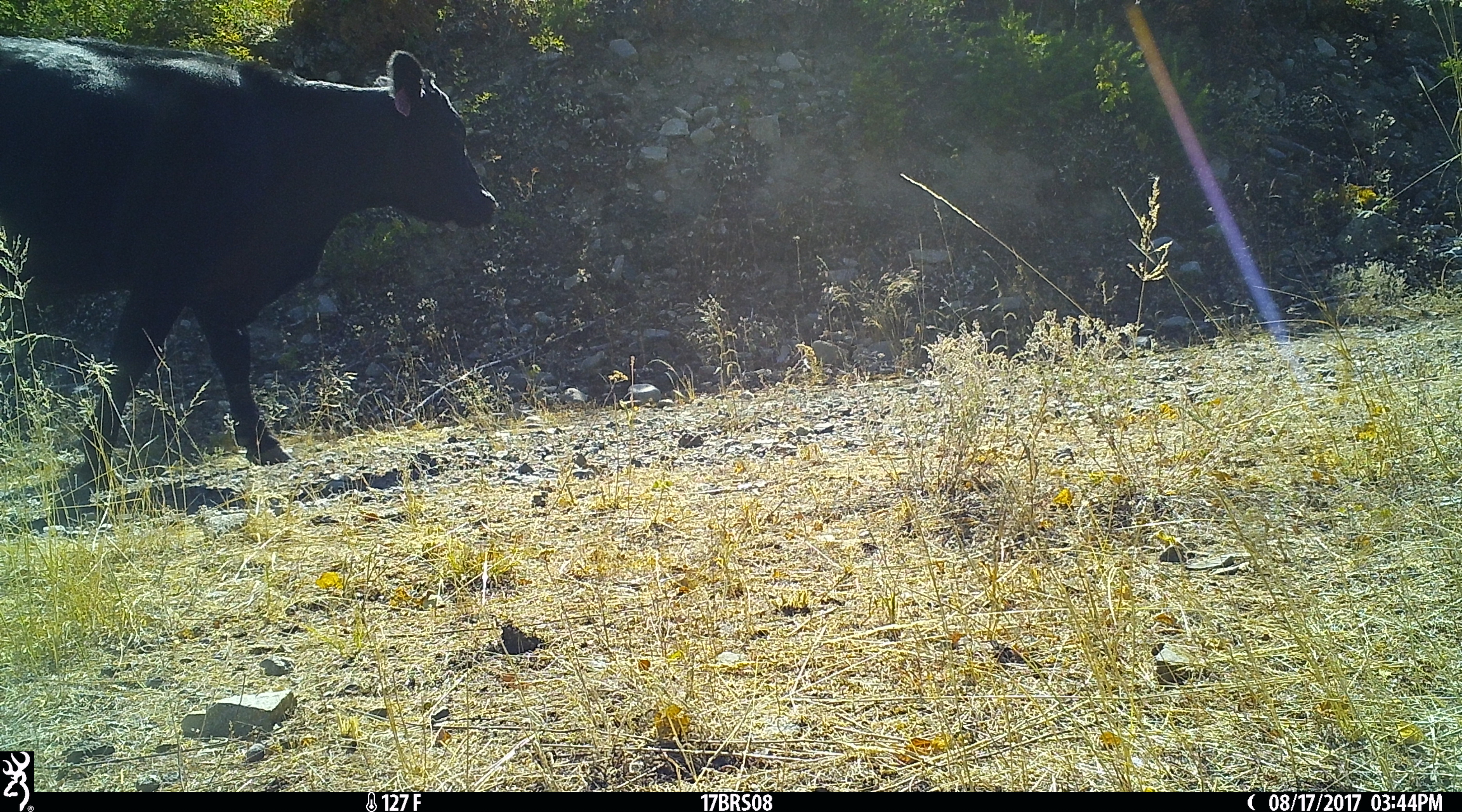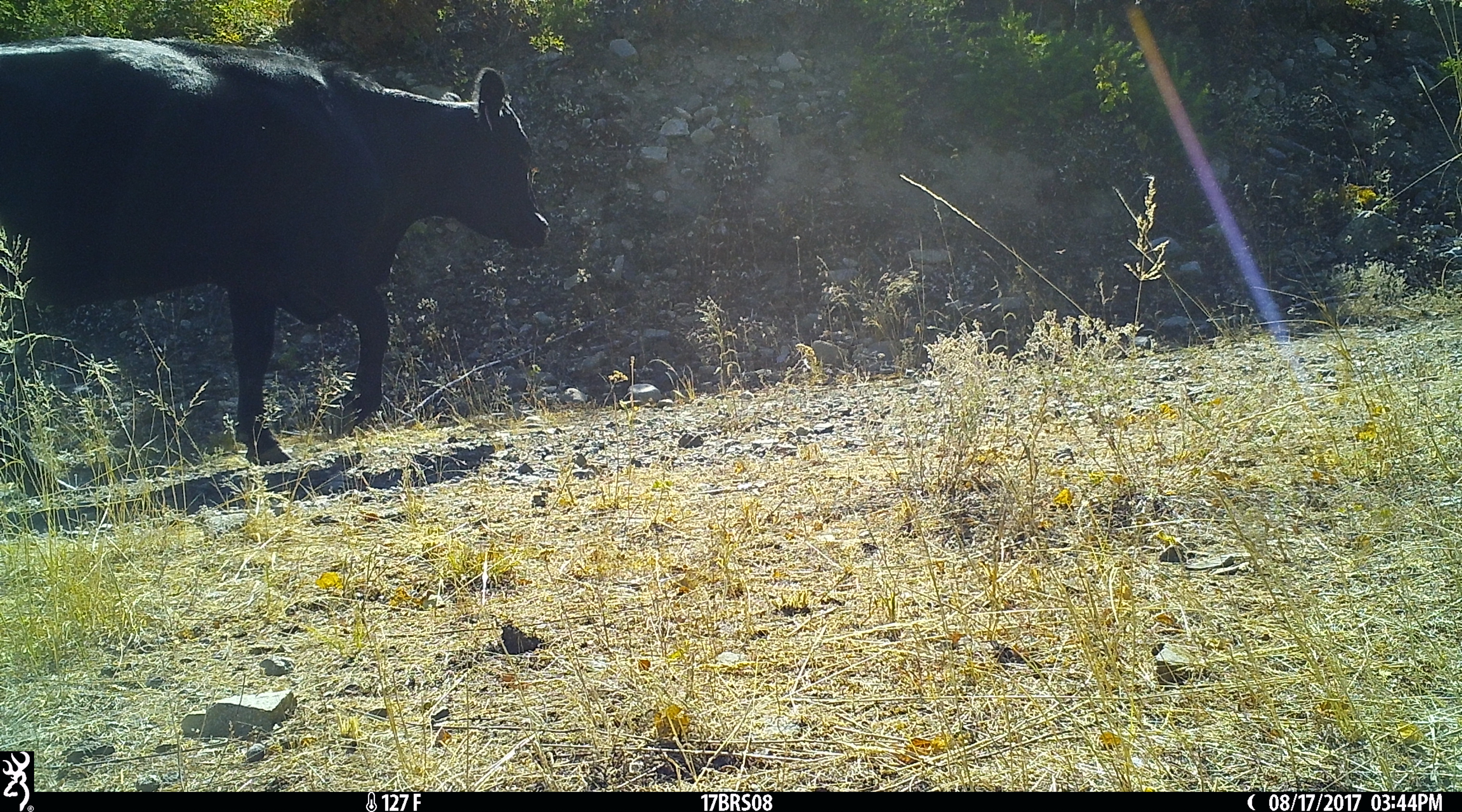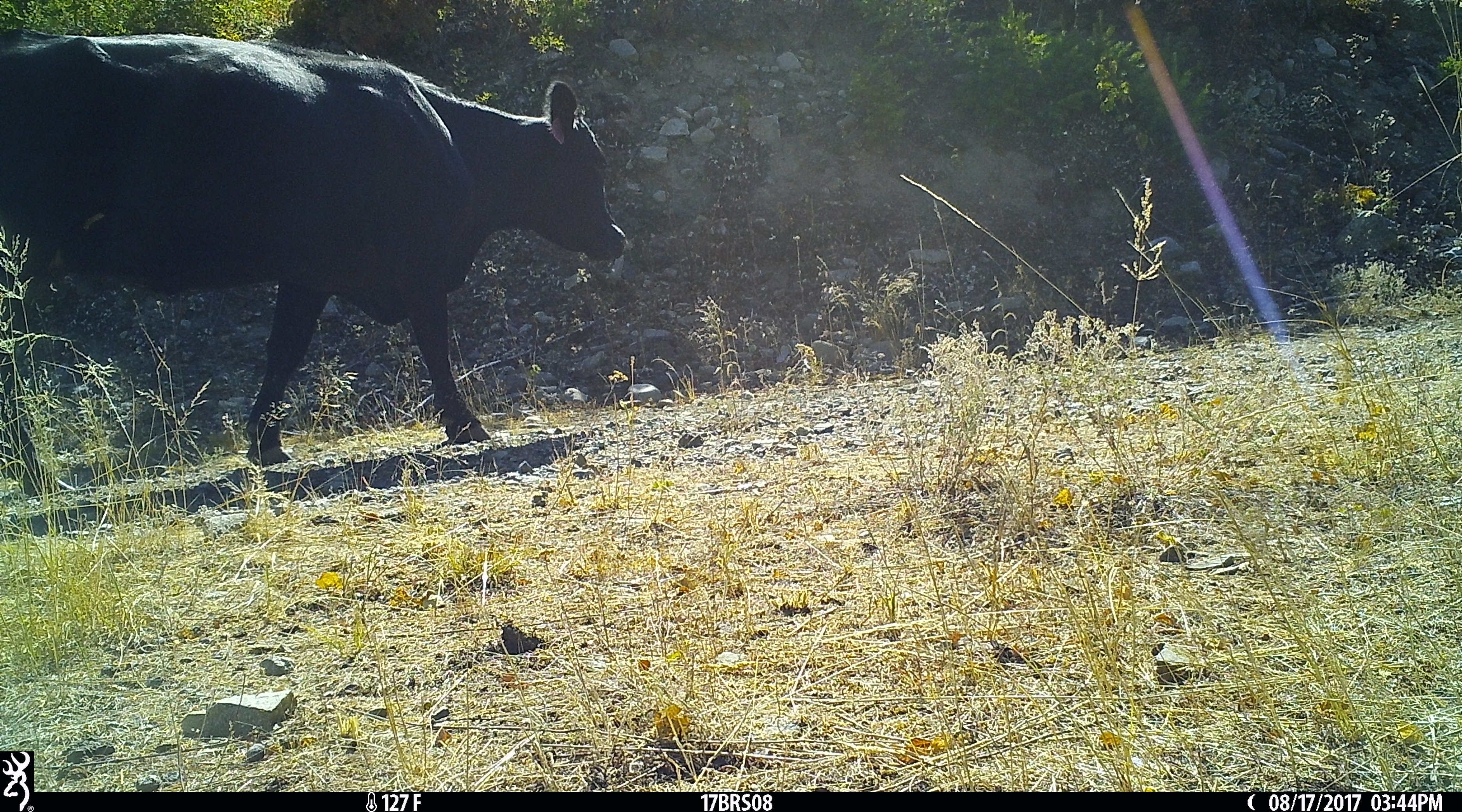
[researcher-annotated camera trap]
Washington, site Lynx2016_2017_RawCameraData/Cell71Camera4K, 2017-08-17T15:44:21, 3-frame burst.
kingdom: Animalia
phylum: Chordata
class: Mammalia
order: Artiodactyla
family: Bovidae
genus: Bos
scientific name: Bos taurus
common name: domestic cattle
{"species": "domestic cattle (Bos taurus)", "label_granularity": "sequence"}